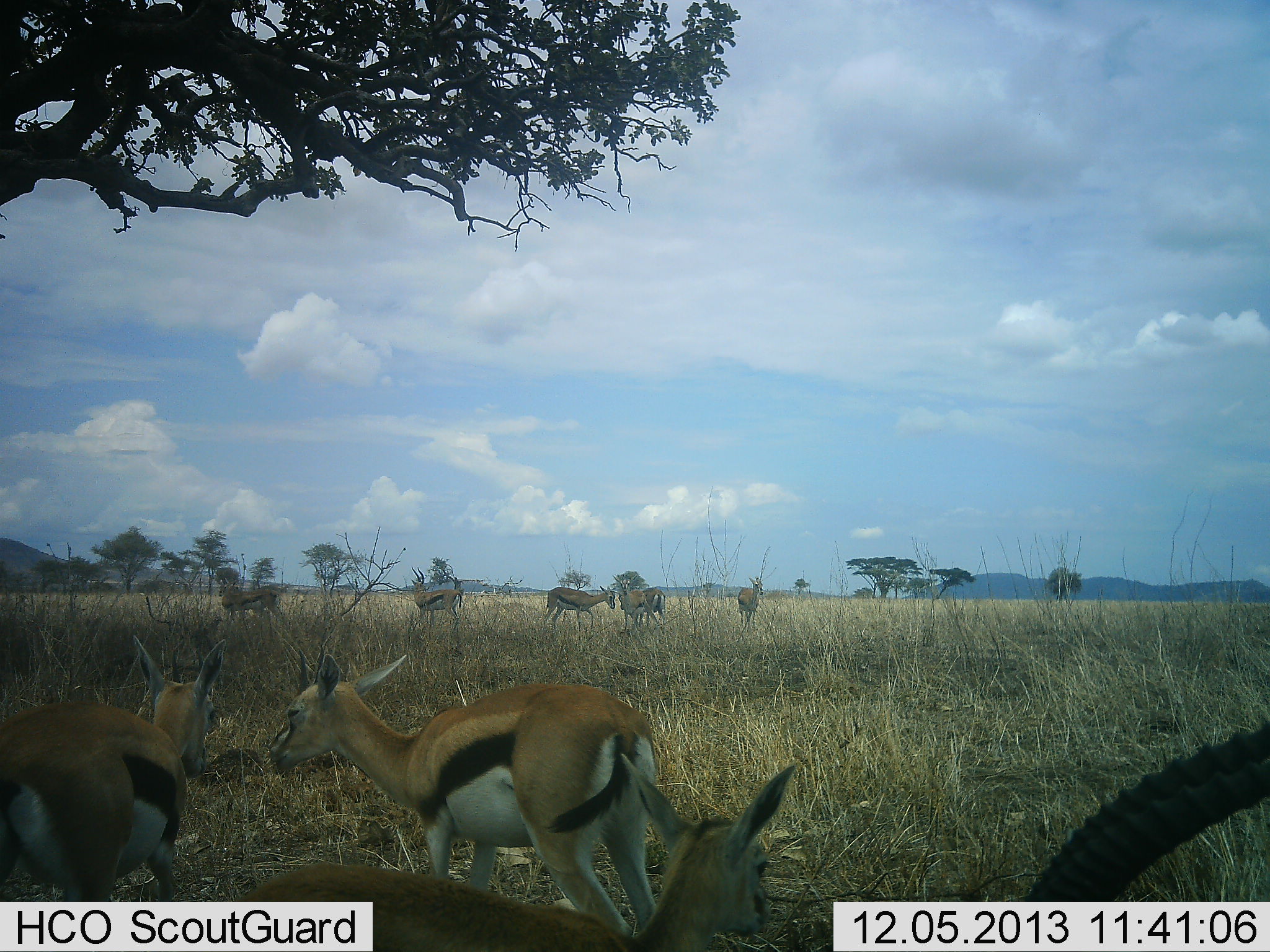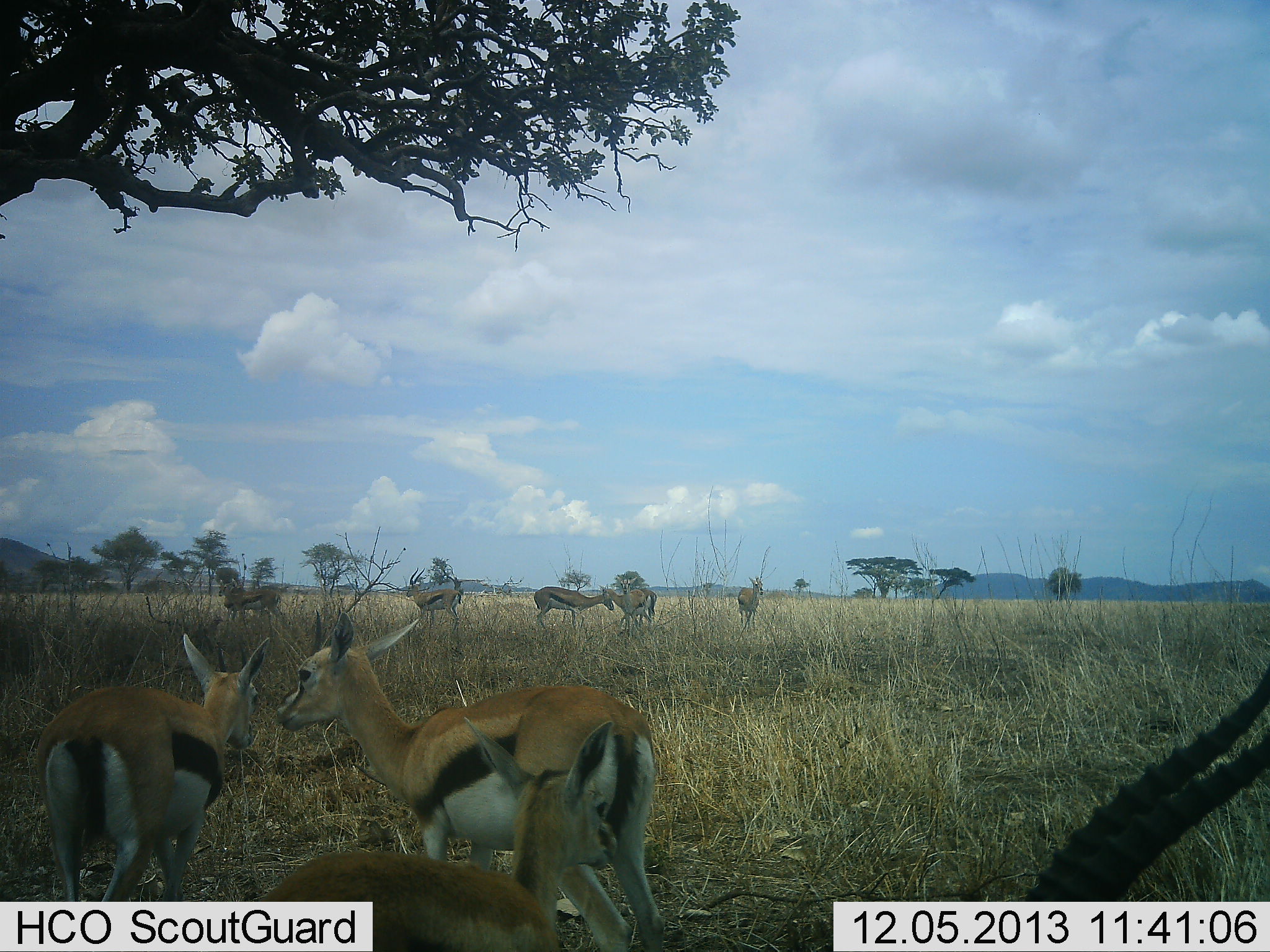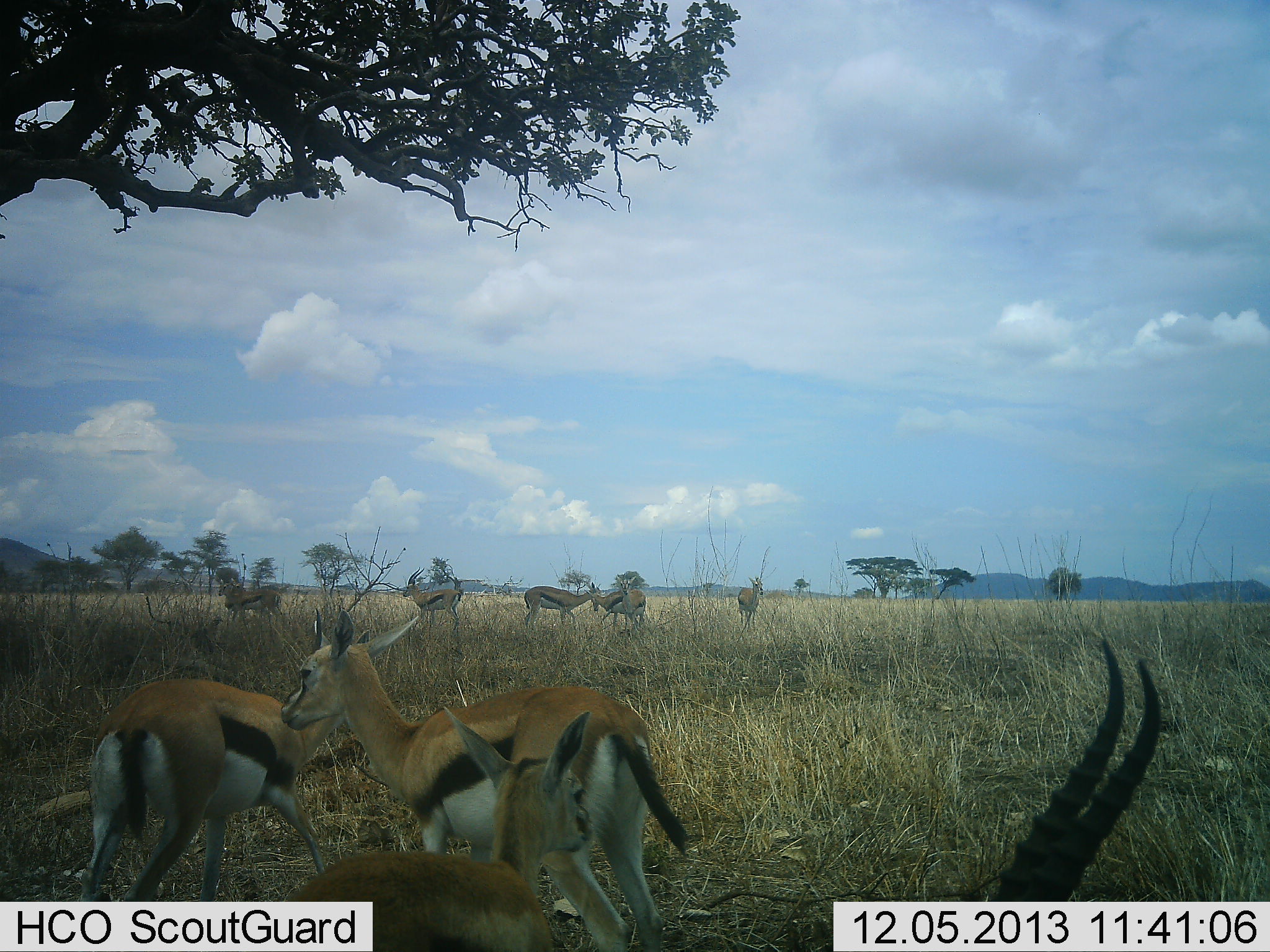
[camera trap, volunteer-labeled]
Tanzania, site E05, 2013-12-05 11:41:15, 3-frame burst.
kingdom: Animalia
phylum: Chordata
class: Mammalia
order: Artiodactyla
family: Bovidae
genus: Eudorcas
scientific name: Eudorcas thomsonii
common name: thomson's gazelle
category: gazellethomsons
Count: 9.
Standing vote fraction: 80%.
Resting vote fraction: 0%.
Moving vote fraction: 40%.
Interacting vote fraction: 50%.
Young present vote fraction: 10%.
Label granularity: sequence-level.